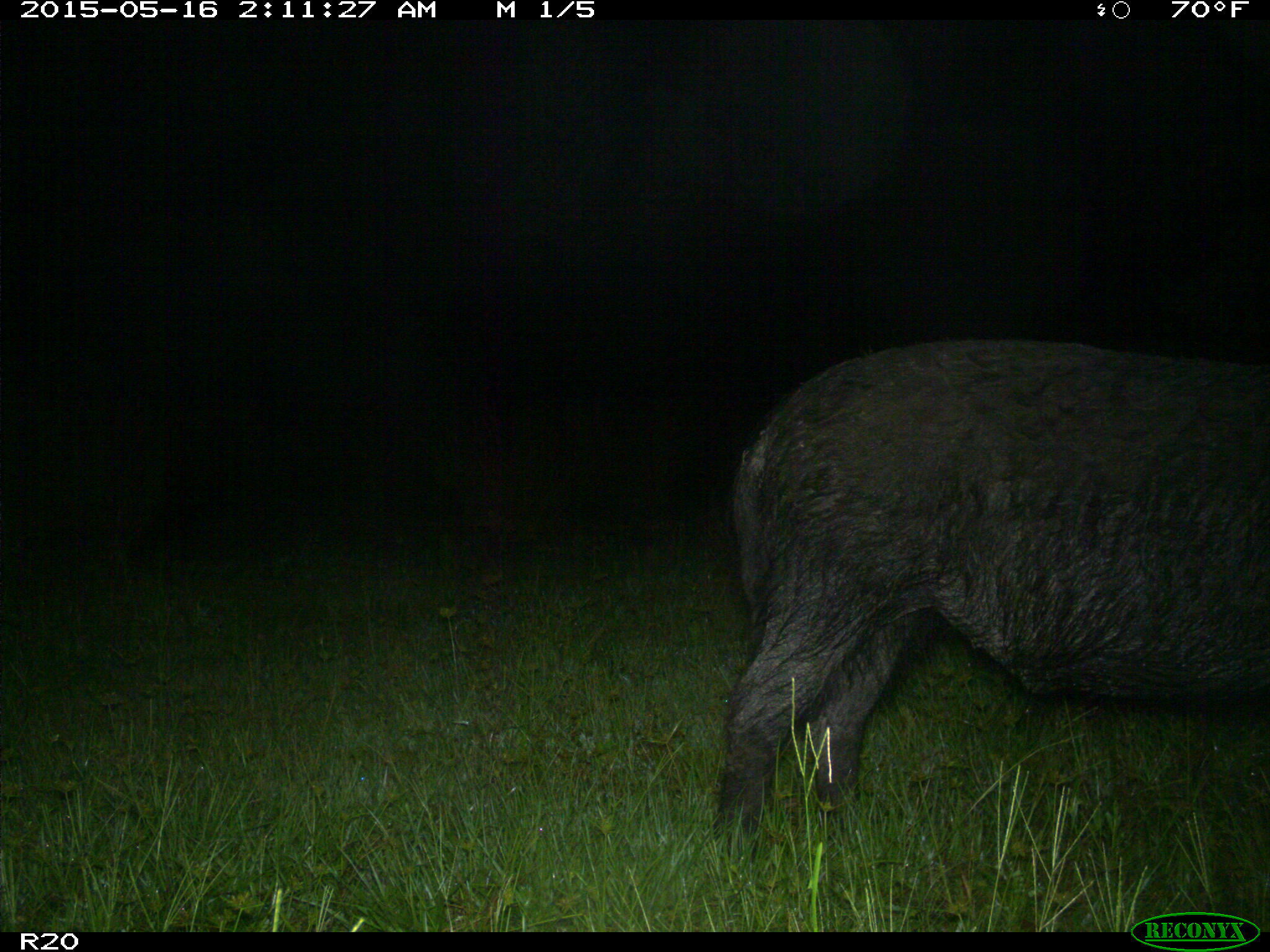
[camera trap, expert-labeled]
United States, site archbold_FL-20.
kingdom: Animalia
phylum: Chordata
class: Mammalia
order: Artiodactyla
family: Suidae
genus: Sus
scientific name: Sus scrofa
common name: wild boar